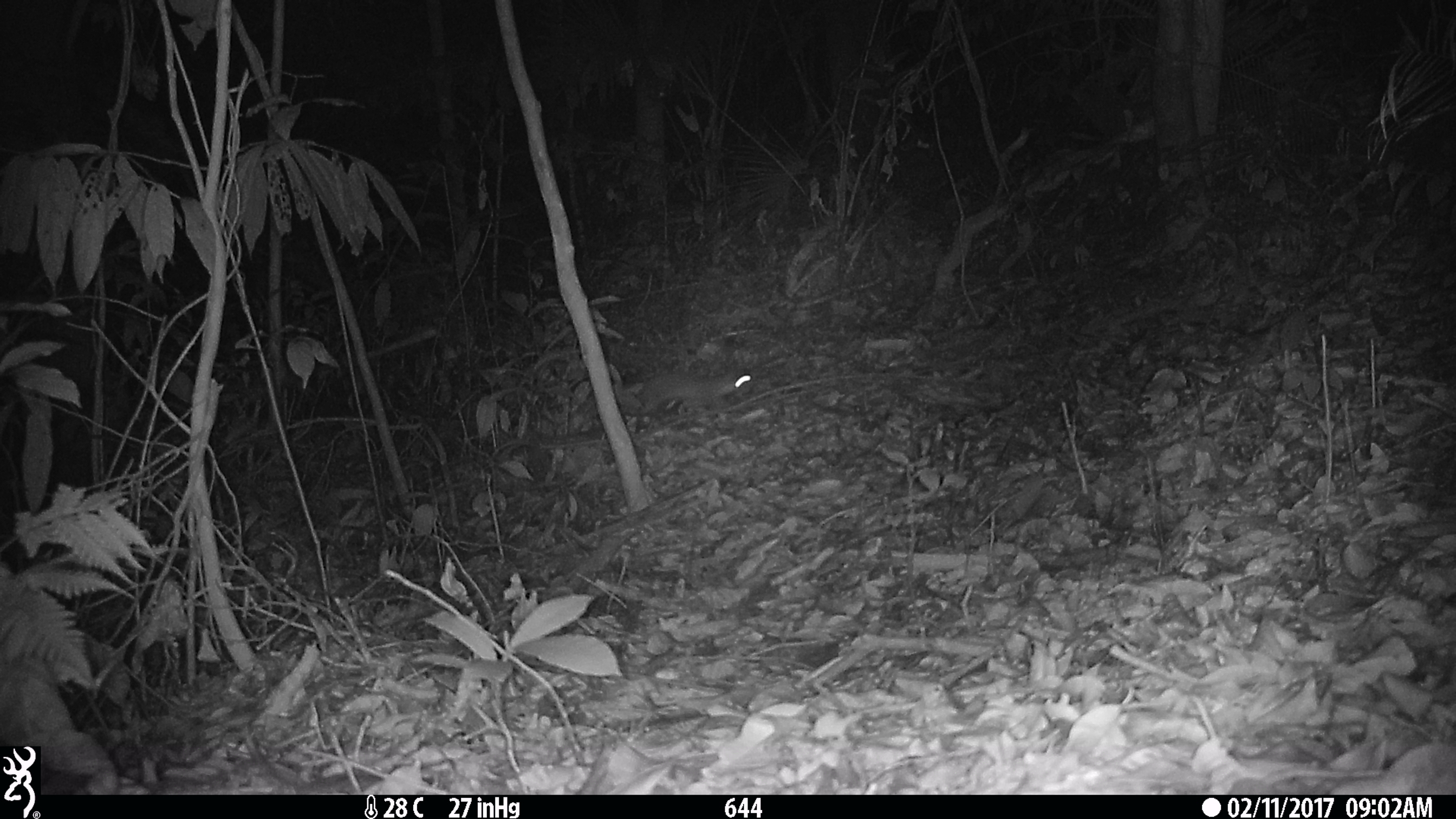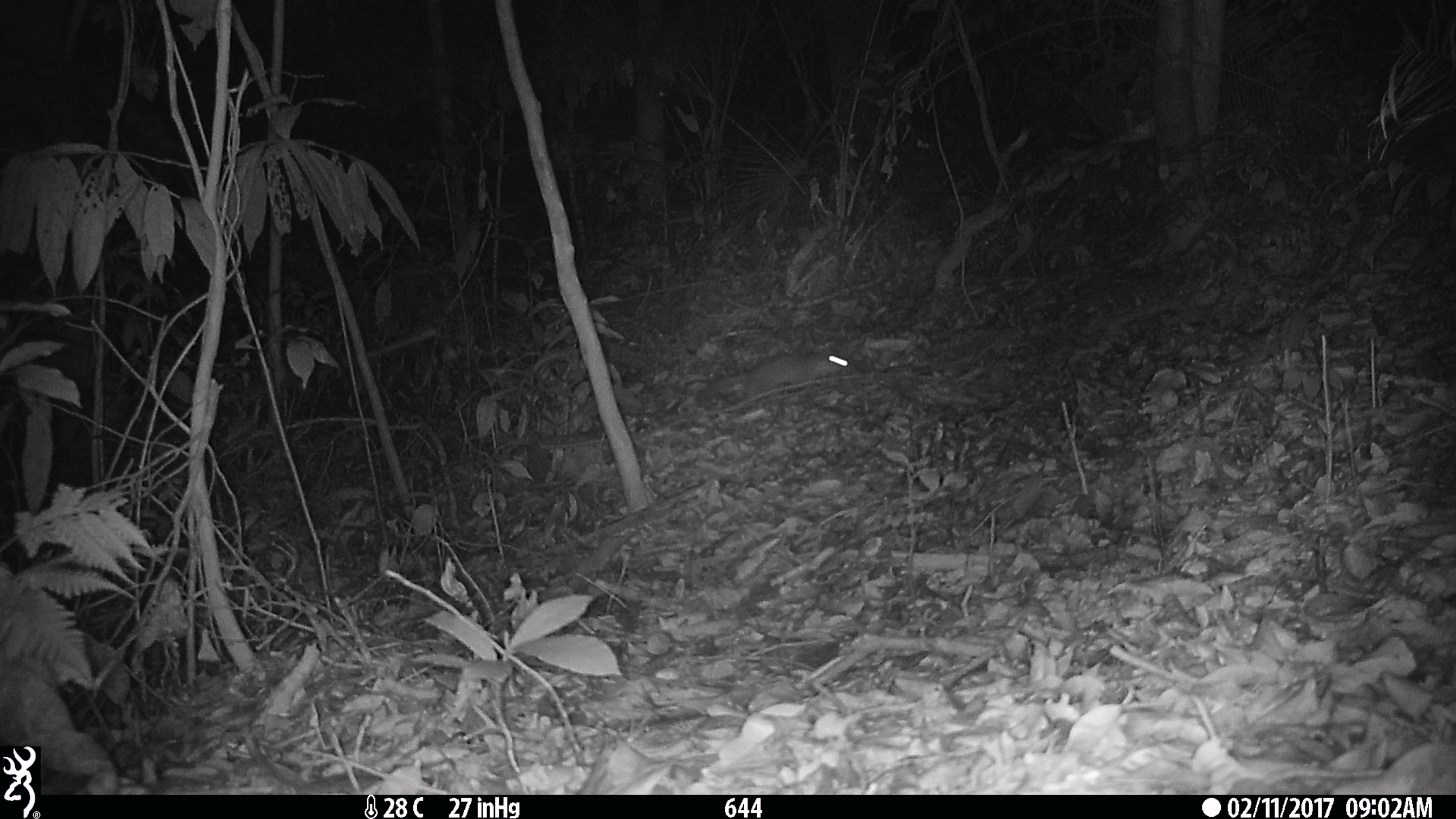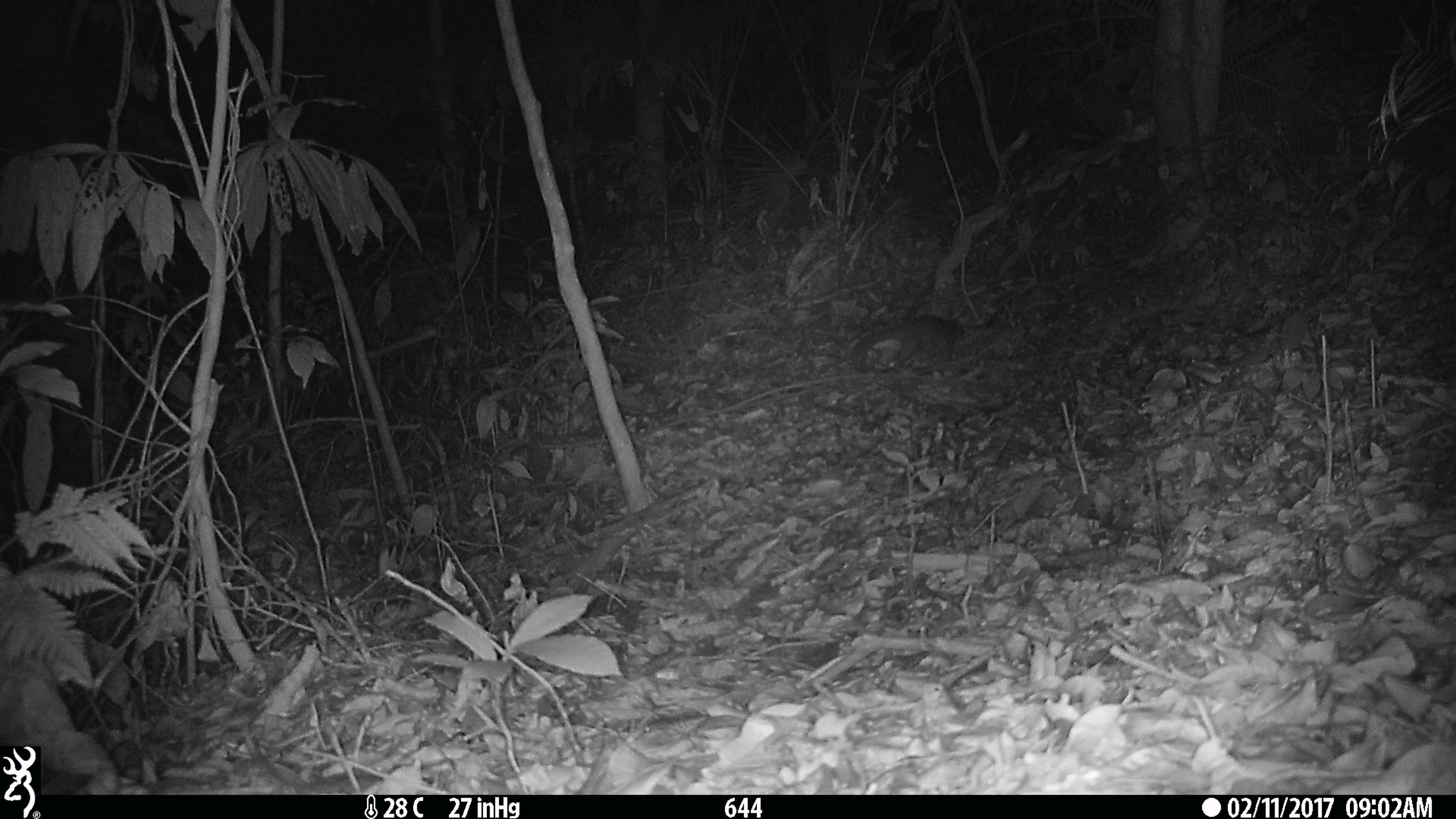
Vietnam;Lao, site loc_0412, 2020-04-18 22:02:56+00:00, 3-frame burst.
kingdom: Animalia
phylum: Chordata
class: Mammalia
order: Carnivora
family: Mustelidae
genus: Melogale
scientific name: Melogale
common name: ferret badger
Ferret badger (Melogale). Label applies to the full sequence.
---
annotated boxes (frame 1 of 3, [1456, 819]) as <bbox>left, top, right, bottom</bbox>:
ferret badger: <bbox>638, 368, 752, 414</bbox>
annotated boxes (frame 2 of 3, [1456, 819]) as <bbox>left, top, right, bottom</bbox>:
ferret badger: <bbox>693, 351, 850, 402</bbox>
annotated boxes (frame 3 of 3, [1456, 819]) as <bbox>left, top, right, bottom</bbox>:
ferret badger: <bbox>850, 314, 967, 374</bbox>